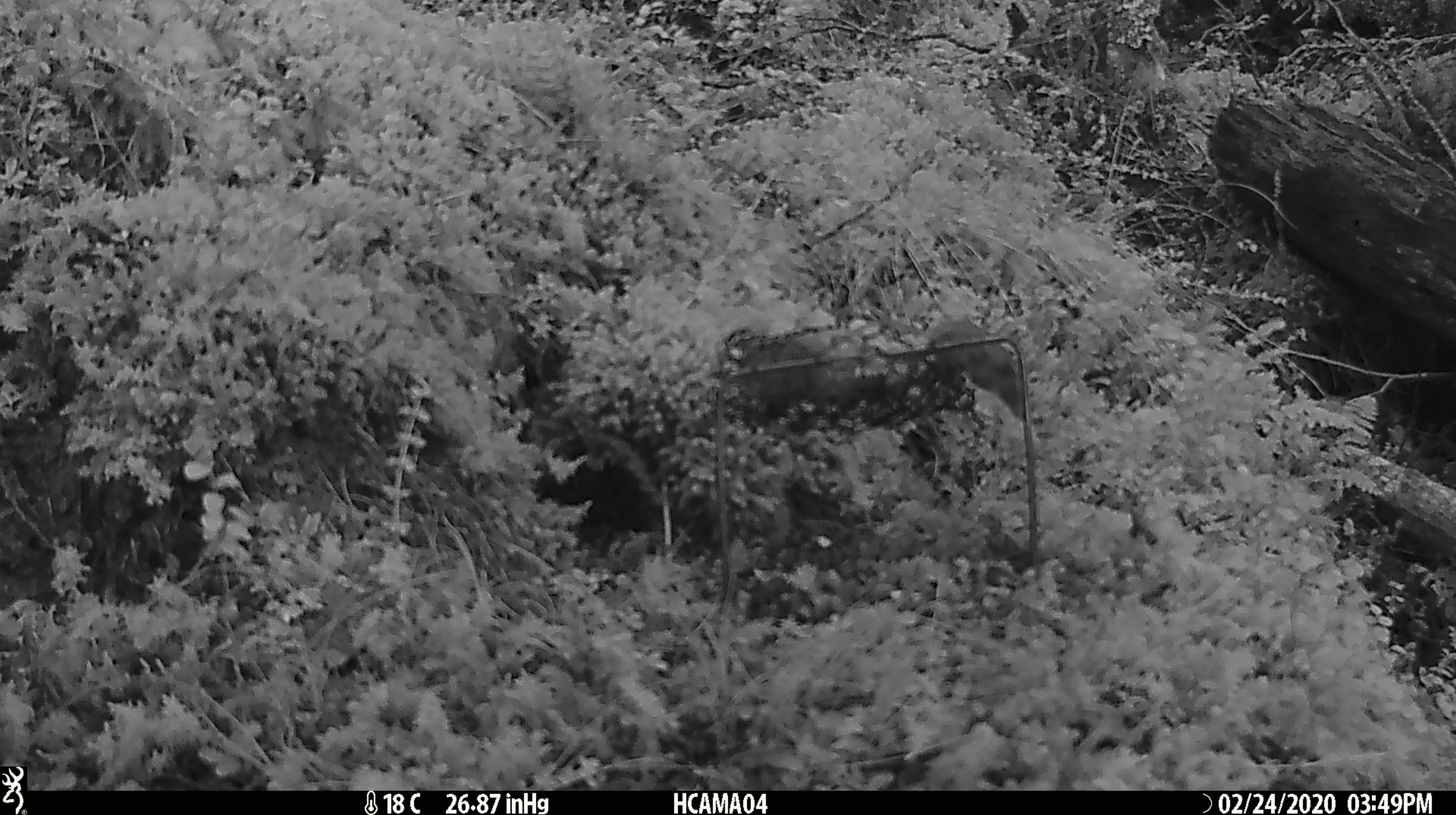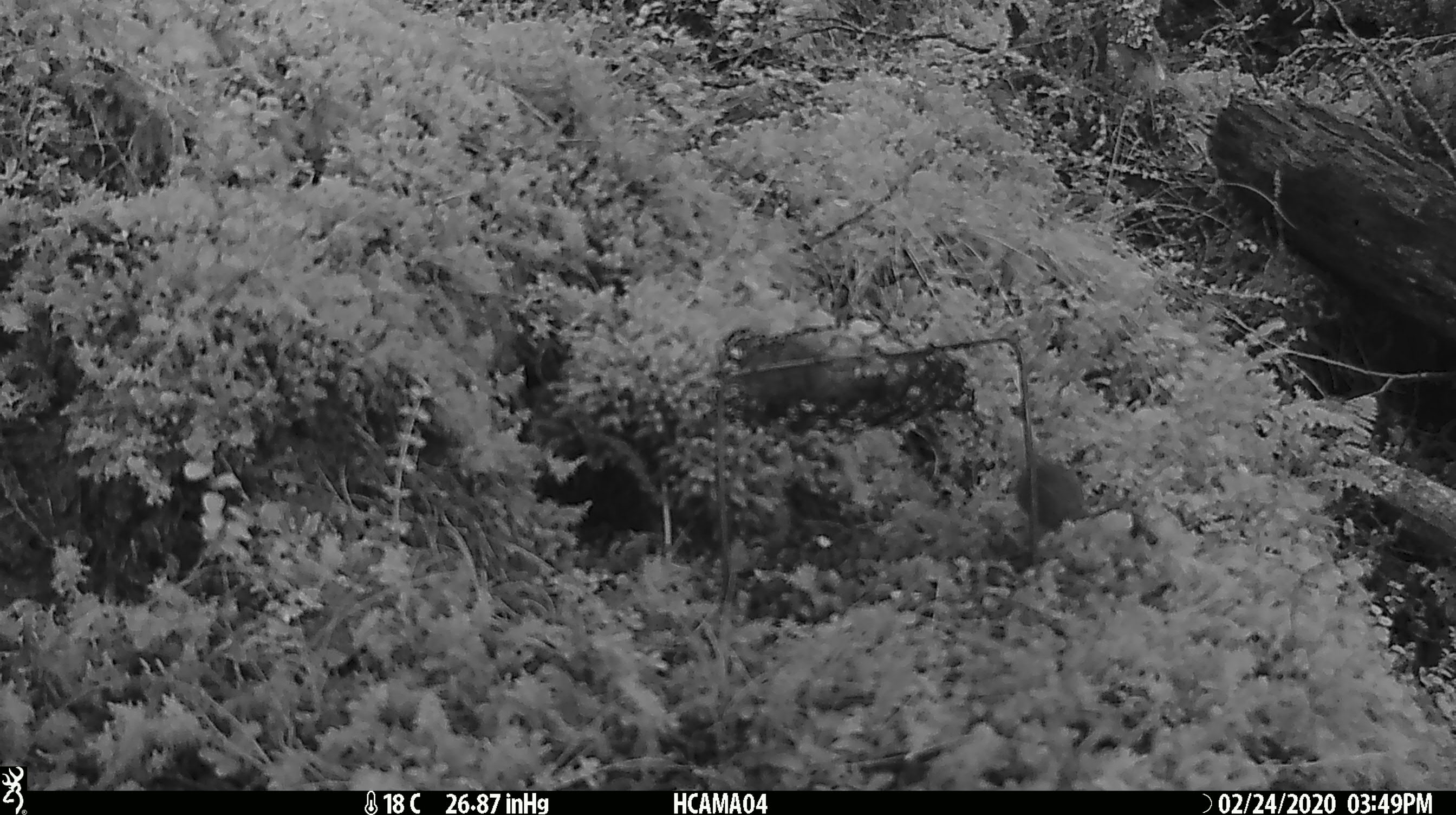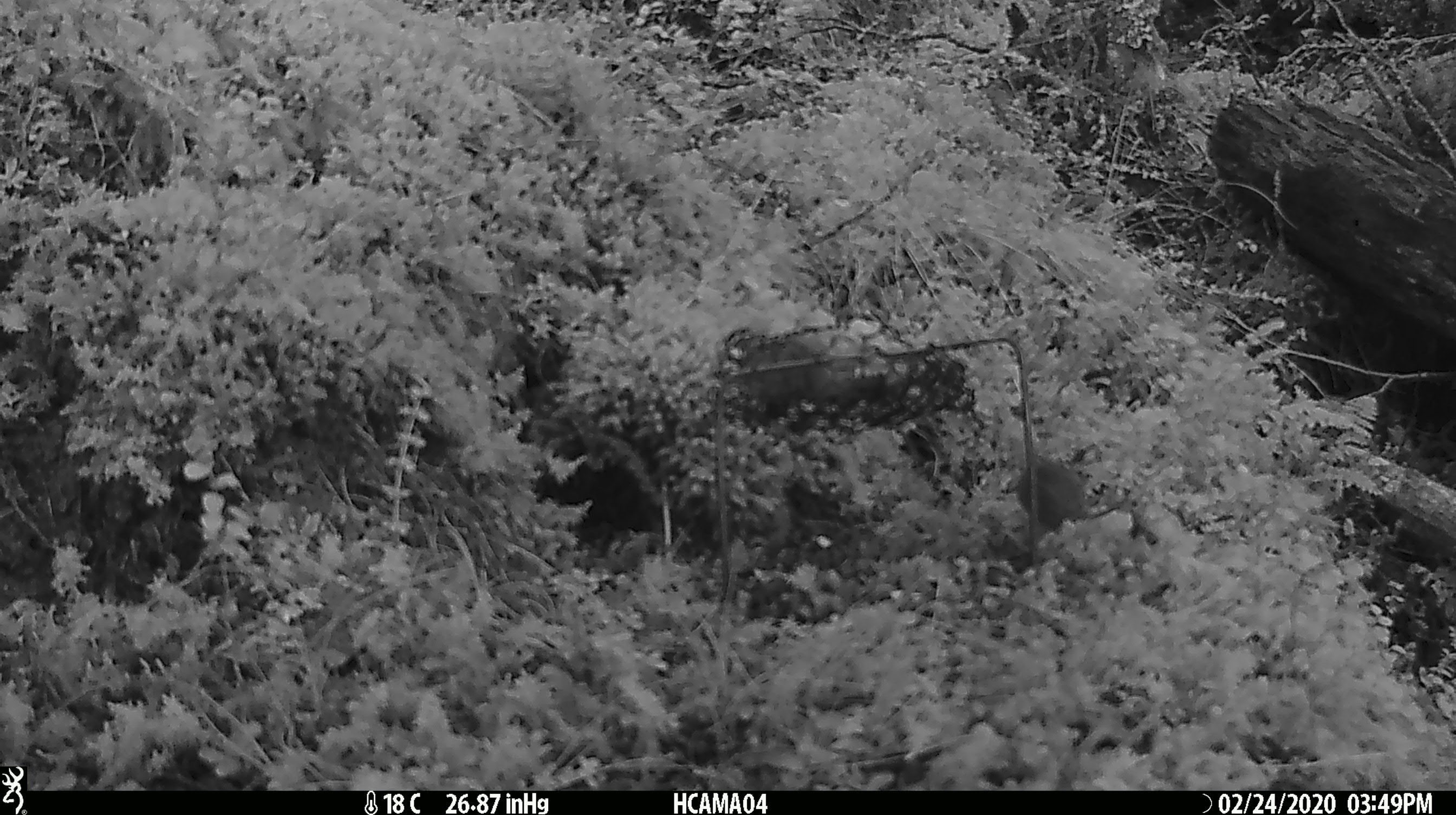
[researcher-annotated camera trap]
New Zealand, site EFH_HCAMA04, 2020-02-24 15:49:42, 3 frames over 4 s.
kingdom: Animalia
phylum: Chordata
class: Mammalia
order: Rodentia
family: Muridae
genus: Mus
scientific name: Mus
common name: mouse